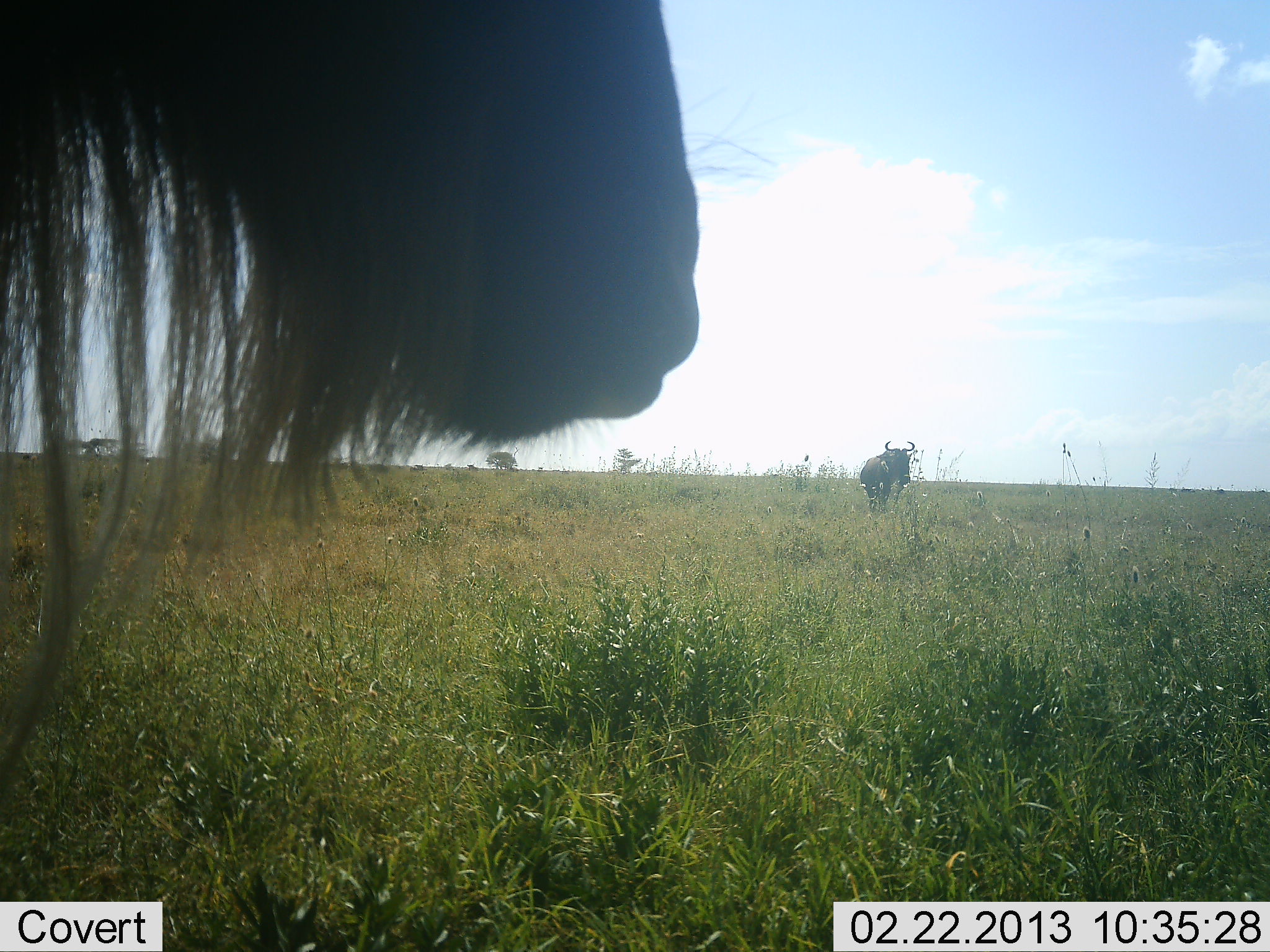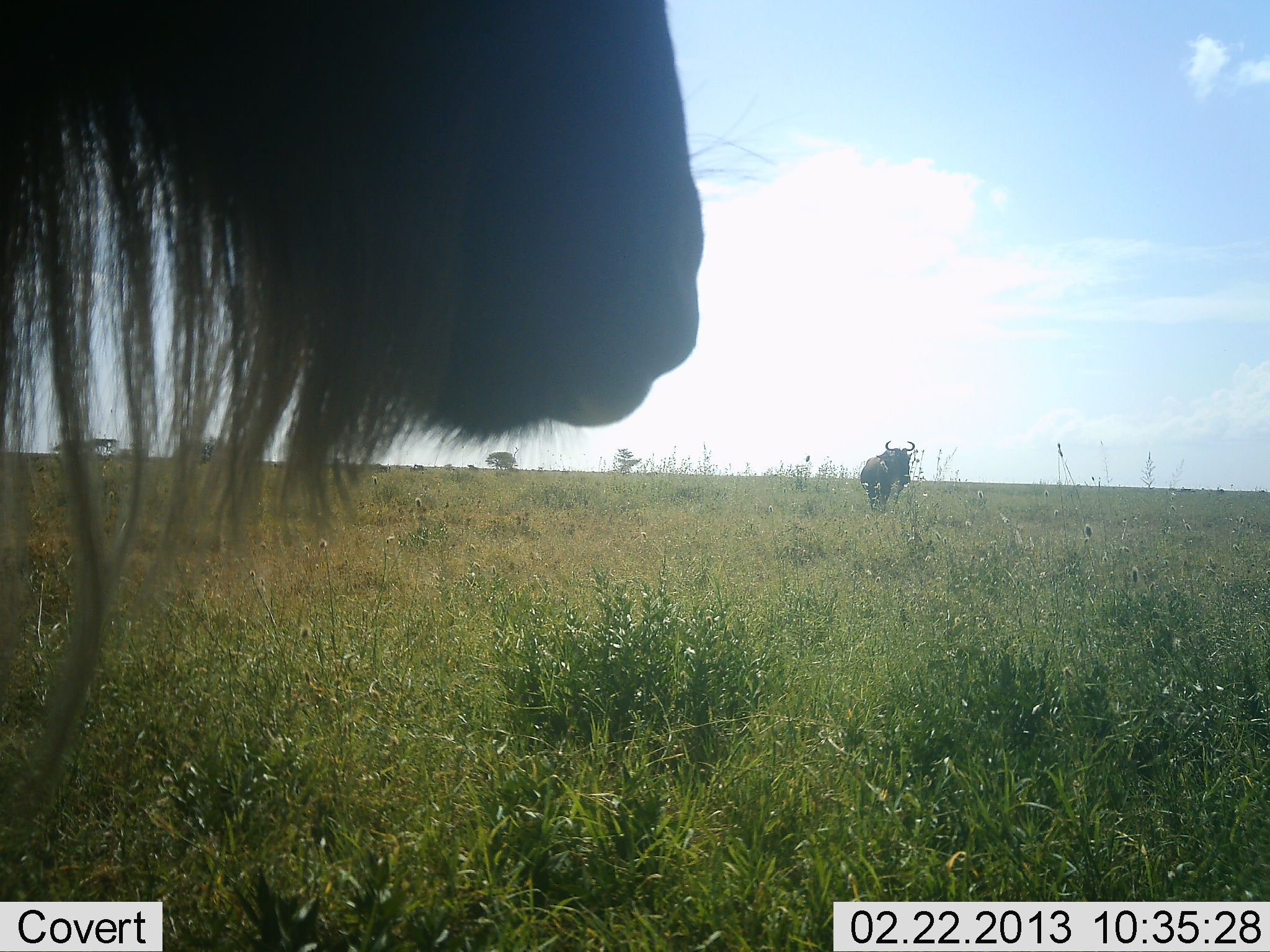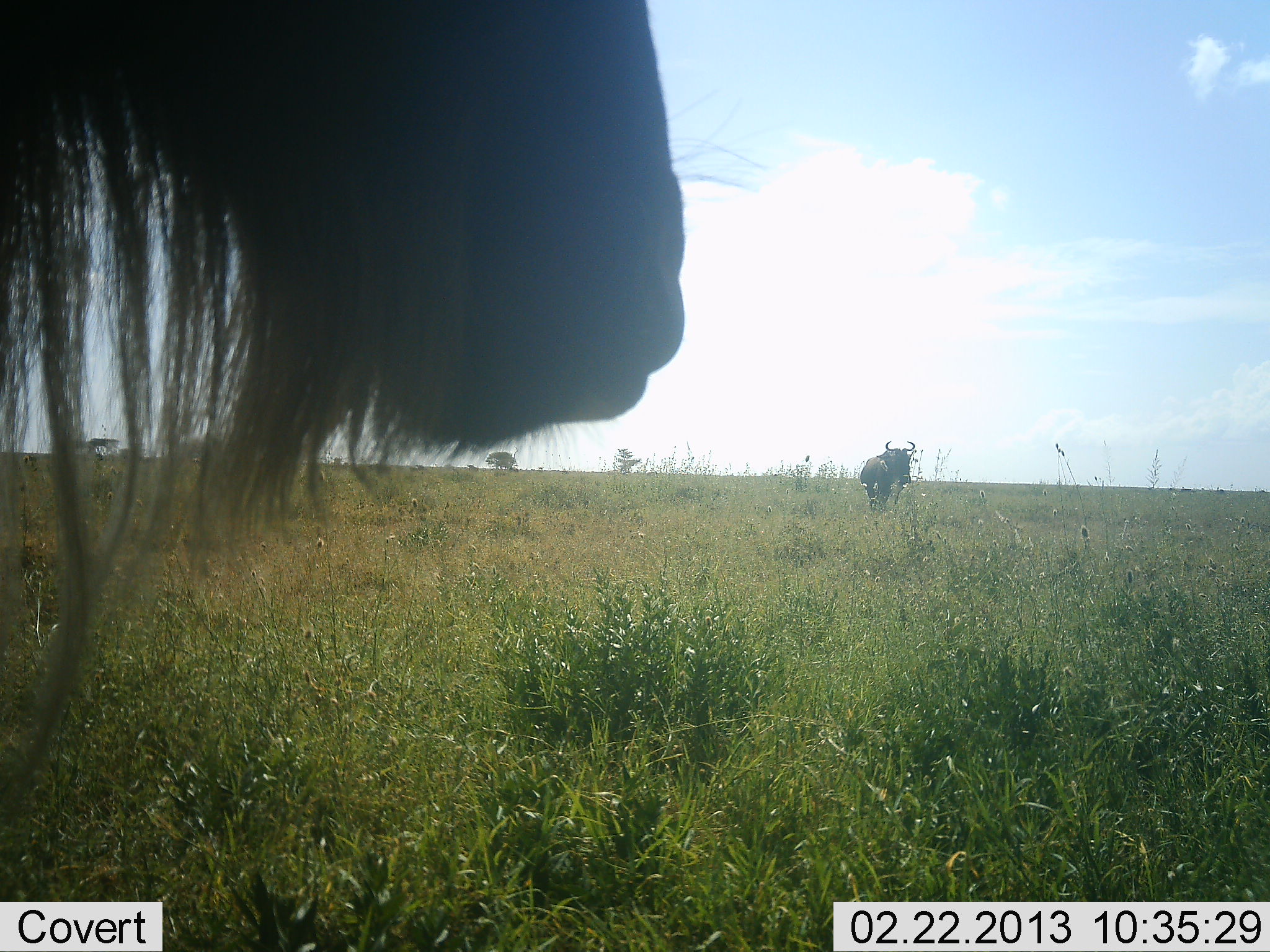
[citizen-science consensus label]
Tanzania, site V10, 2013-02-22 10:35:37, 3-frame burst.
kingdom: Animalia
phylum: Chordata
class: Mammalia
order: Artiodactyla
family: Bovidae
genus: Connochaetes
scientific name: Connochaetes taurinus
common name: blue wildebeest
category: wildebeest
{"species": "wildebeest (blue wildebeest) (Connochaetes taurinus)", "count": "2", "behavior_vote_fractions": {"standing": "81%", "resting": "6%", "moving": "23%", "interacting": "0%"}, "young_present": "0%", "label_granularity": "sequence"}